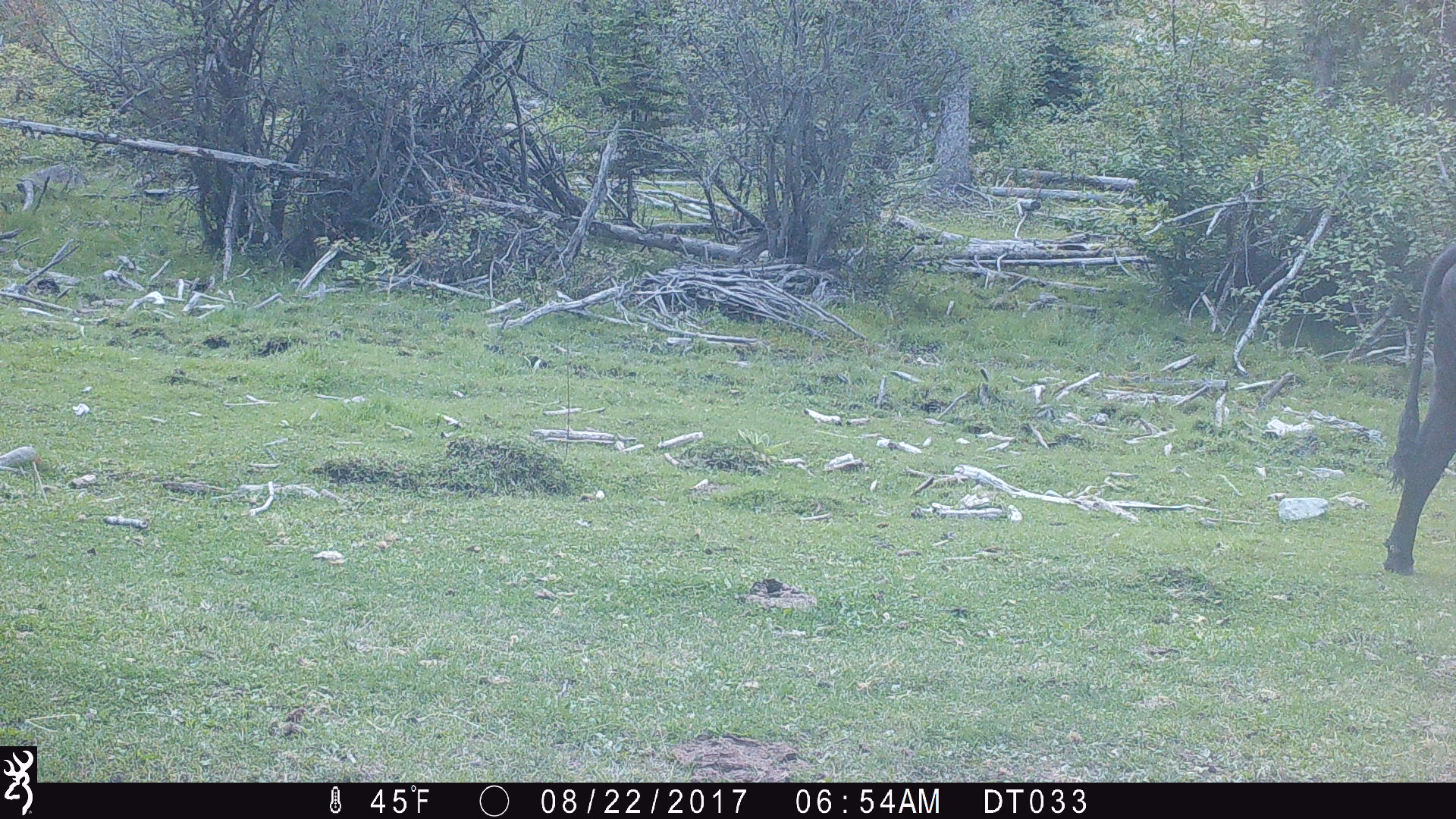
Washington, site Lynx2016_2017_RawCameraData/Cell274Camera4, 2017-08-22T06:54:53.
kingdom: Animalia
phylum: Chordata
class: Mammalia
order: Artiodactyla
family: Bovidae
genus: Bos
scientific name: Bos taurus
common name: domestic cattle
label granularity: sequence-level